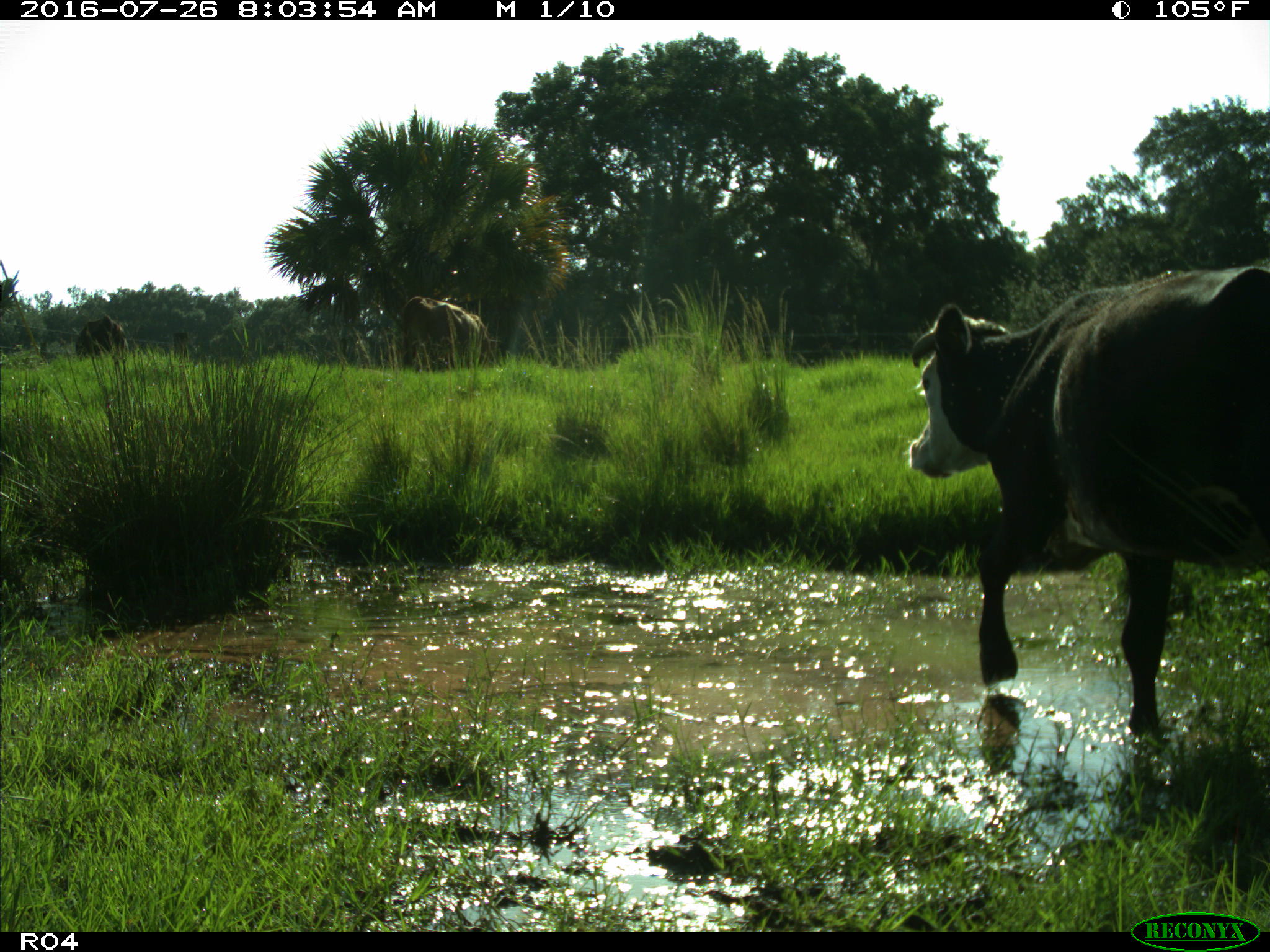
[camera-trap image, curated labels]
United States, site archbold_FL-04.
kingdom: Animalia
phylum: Chordata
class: Mammalia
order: Artiodactyla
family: Bovidae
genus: Bos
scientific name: Bos taurus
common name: domestic cow